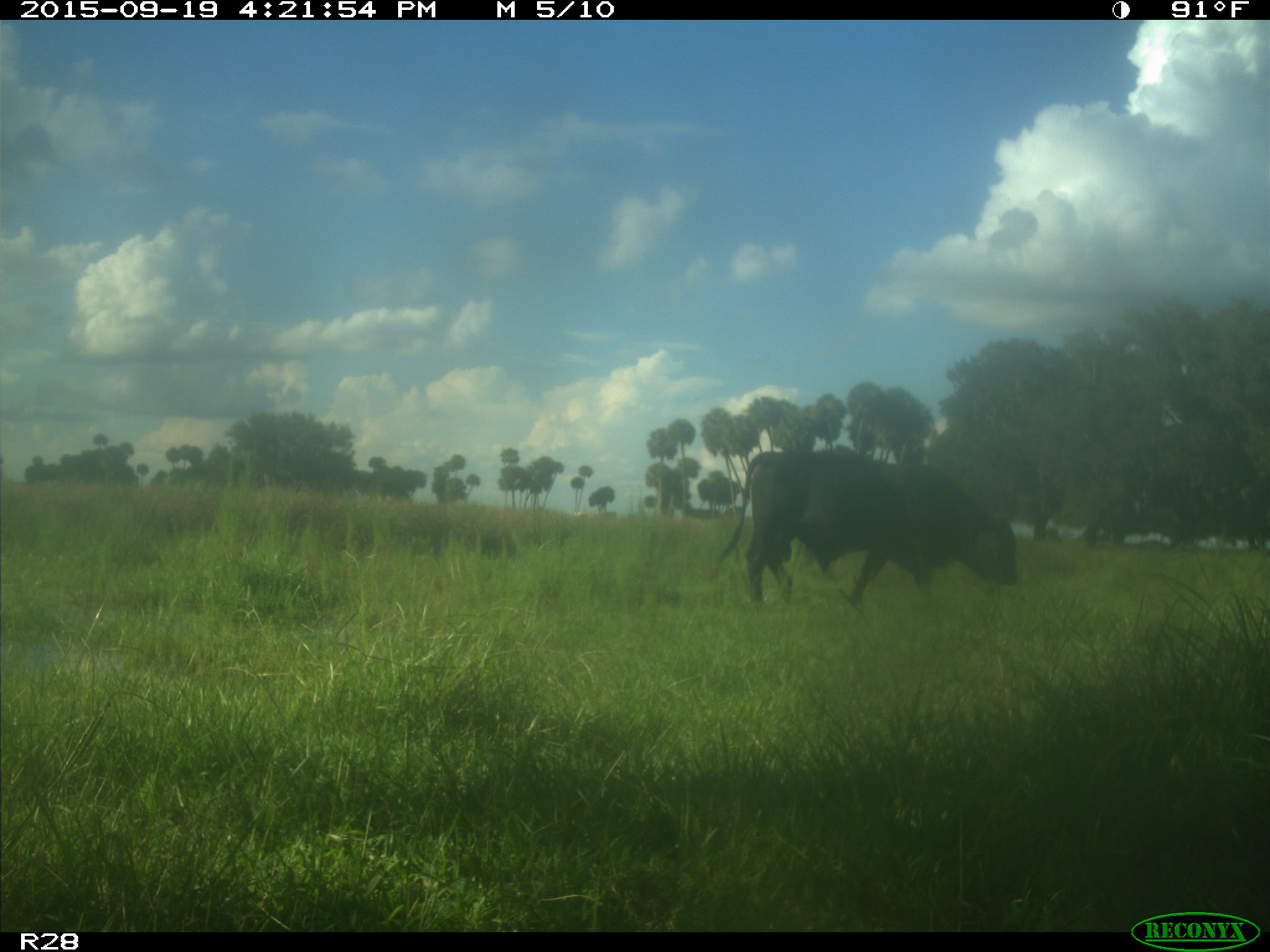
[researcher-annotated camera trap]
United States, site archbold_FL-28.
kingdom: Animalia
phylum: Chordata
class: Mammalia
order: Artiodactyla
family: Bovidae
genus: Bos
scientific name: Bos taurus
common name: domestic cow